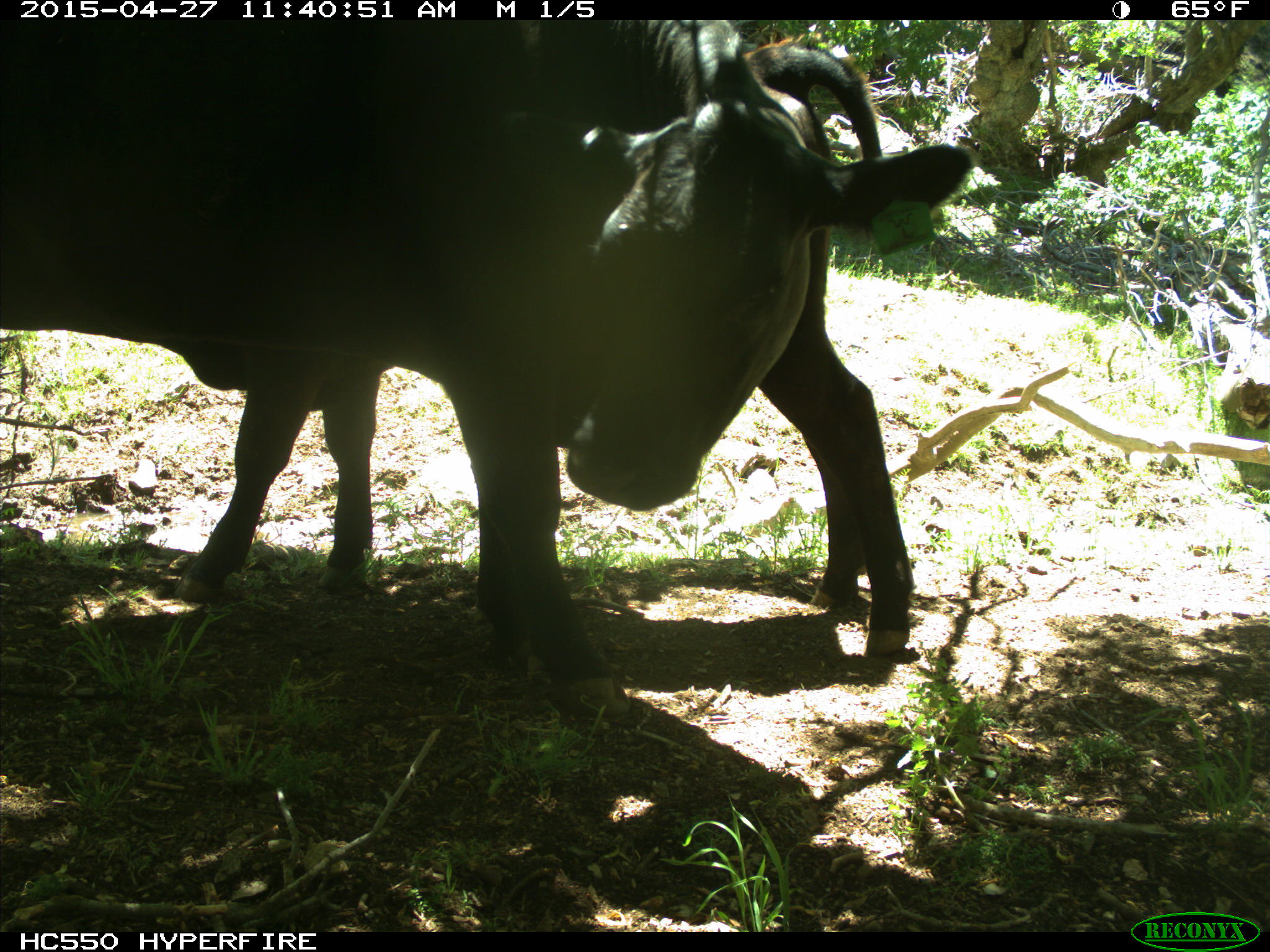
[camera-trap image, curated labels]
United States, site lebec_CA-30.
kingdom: Animalia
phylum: Chordata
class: Mammalia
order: Artiodactyla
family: Bovidae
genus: Bos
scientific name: Bos taurus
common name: domestic cow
Bos taurus (domestic cow).